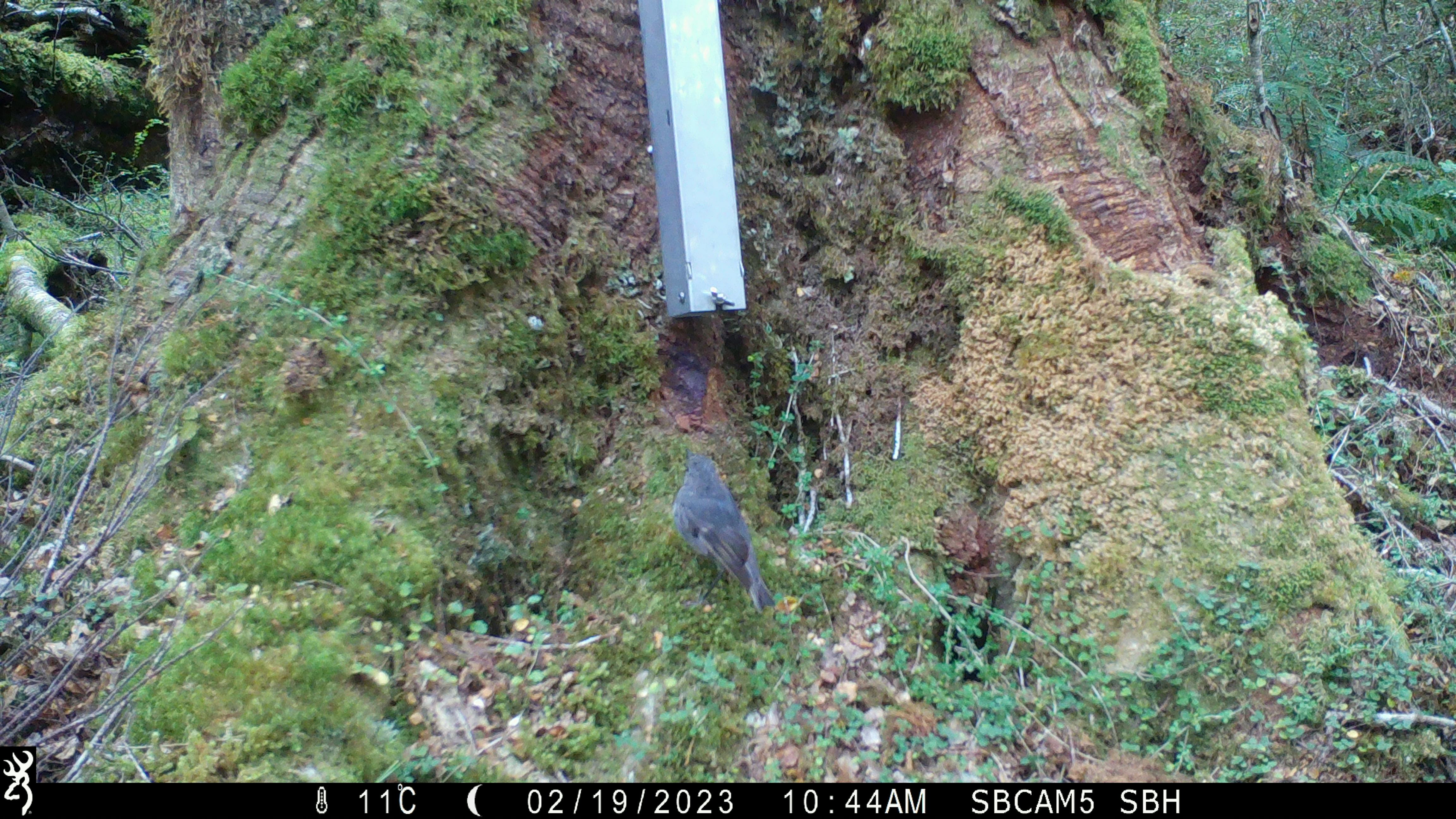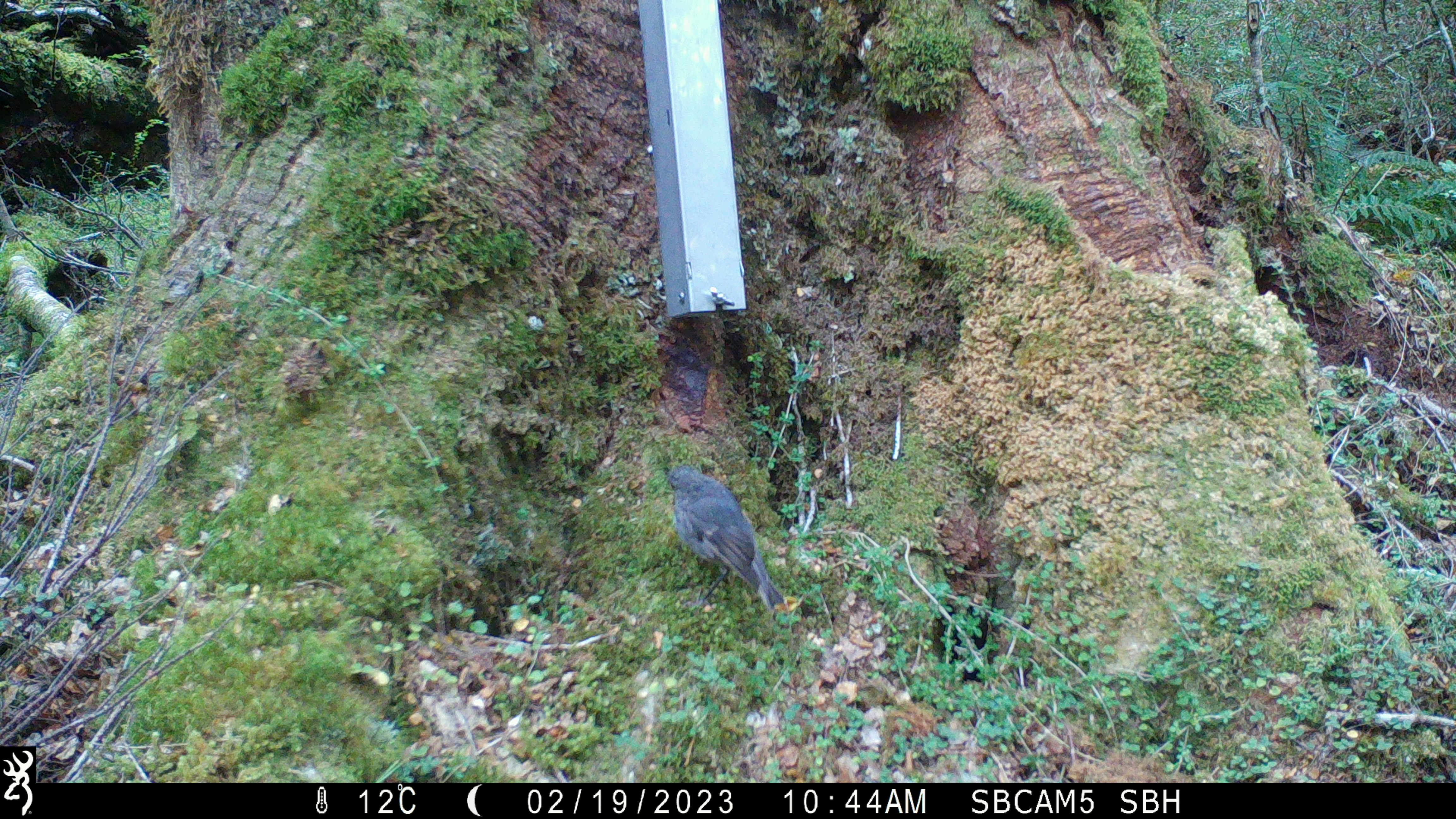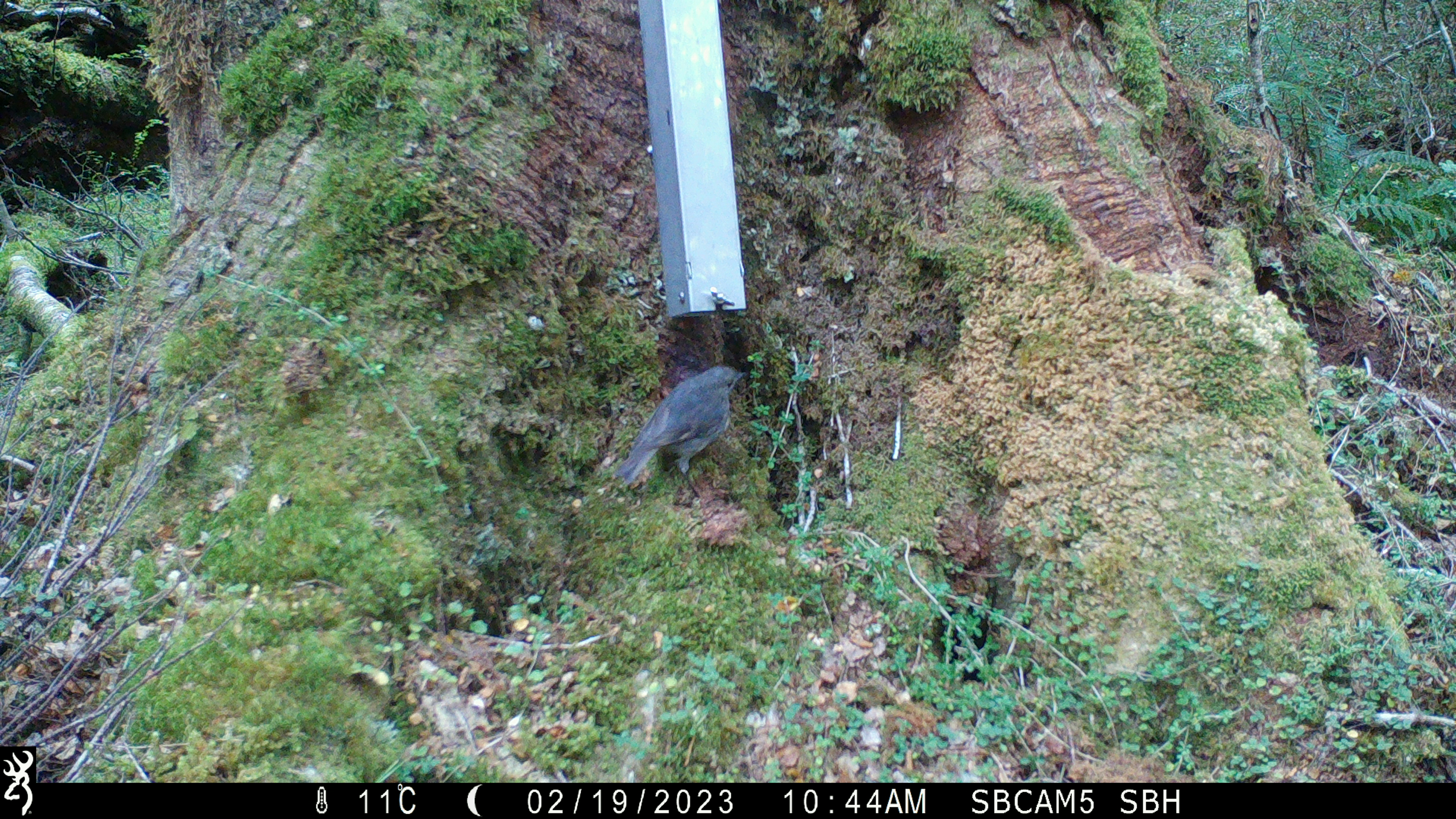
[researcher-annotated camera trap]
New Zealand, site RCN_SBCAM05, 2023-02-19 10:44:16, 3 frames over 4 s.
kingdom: Animalia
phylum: Chordata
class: Aves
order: Passeriformes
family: Petroicidae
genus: Petroica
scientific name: Petroica australis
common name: new zealand robin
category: robin